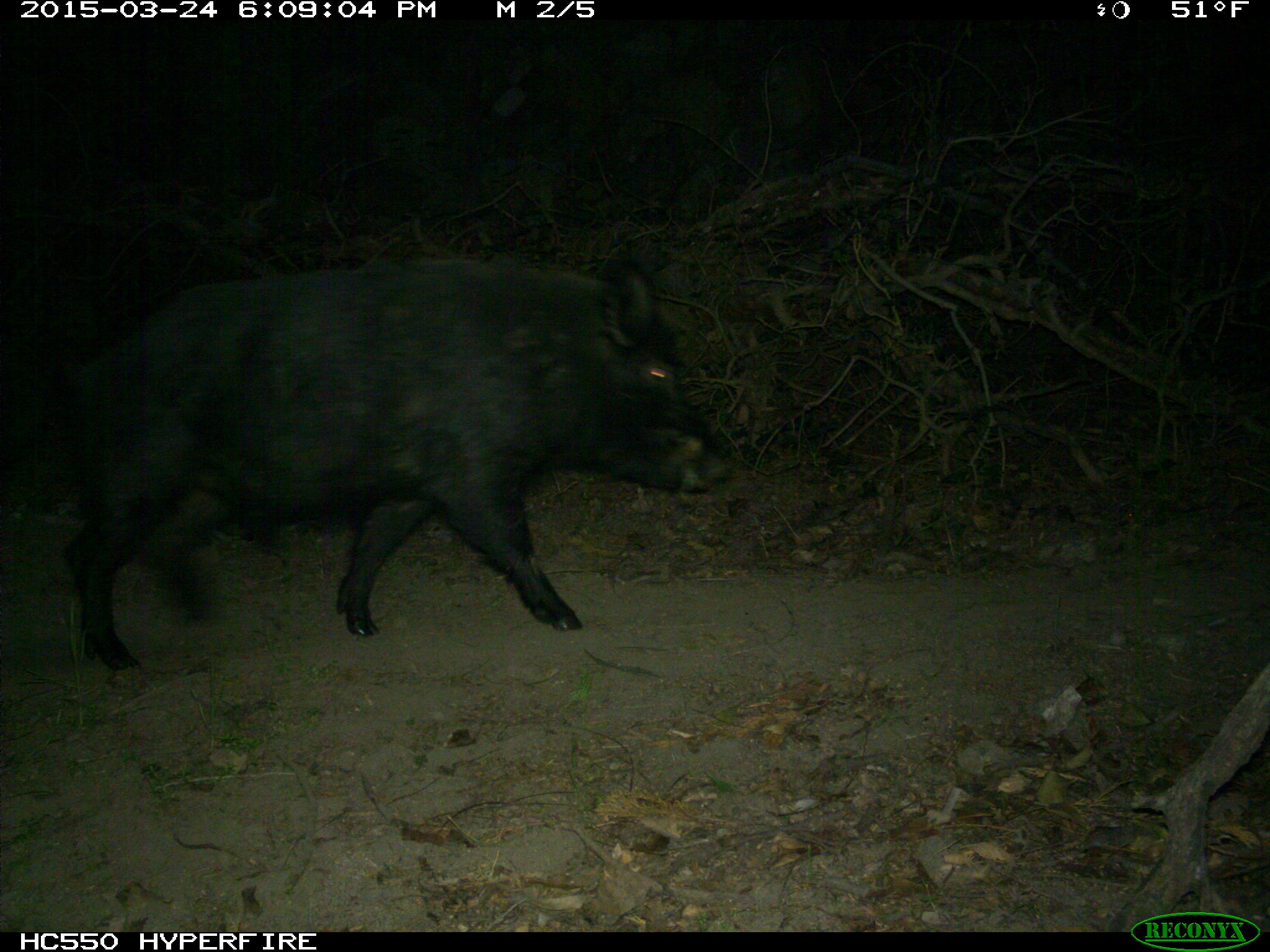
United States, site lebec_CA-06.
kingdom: Animalia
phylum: Chordata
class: Mammalia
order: Artiodactyla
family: Suidae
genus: Sus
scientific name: Sus scrofa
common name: wild boar